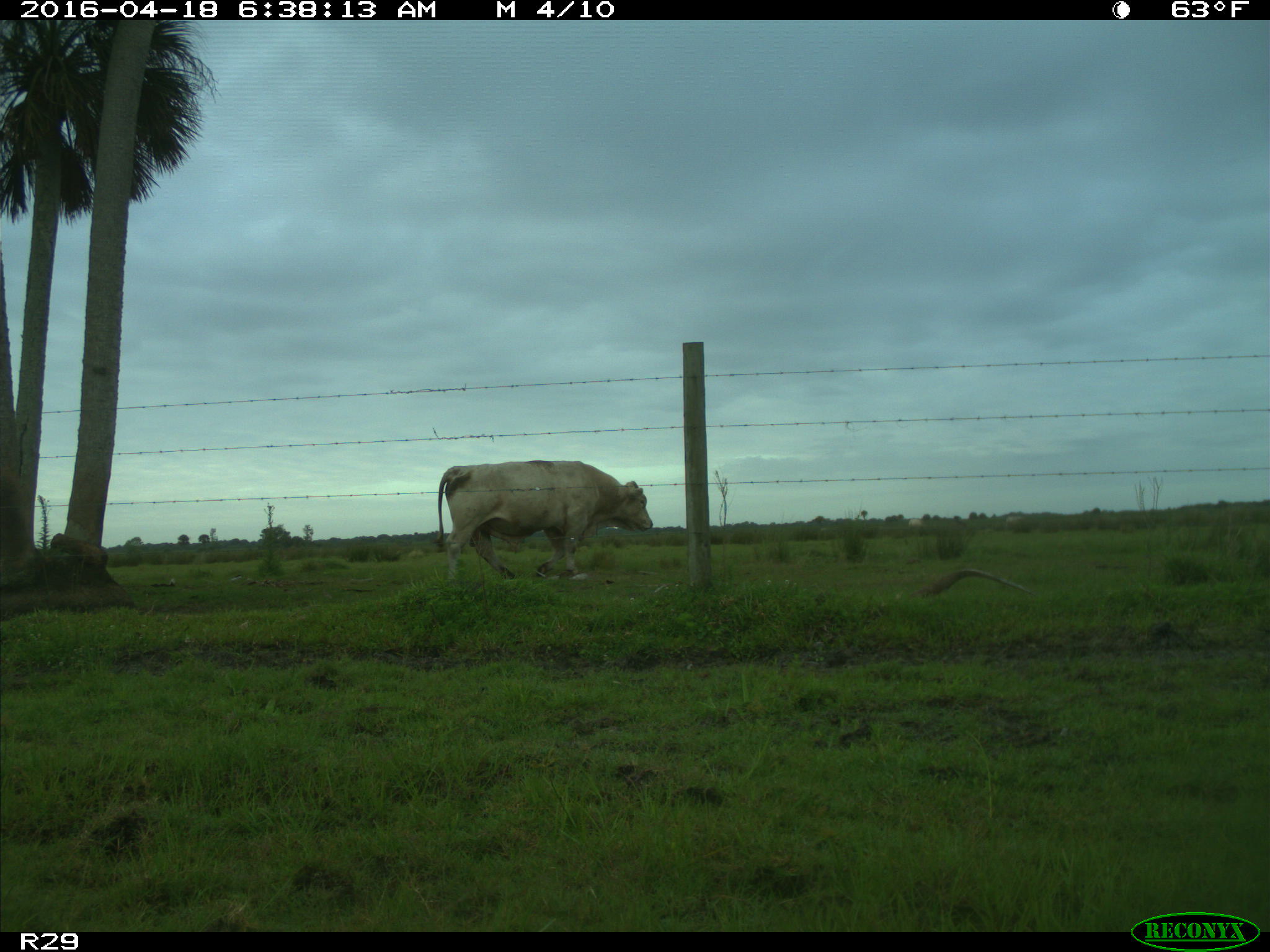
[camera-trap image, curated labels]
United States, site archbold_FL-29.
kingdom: Animalia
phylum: Chordata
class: Mammalia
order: Artiodactyla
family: Bovidae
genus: Bos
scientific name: Bos taurus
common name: domestic cow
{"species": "Bos taurus (domestic cow)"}